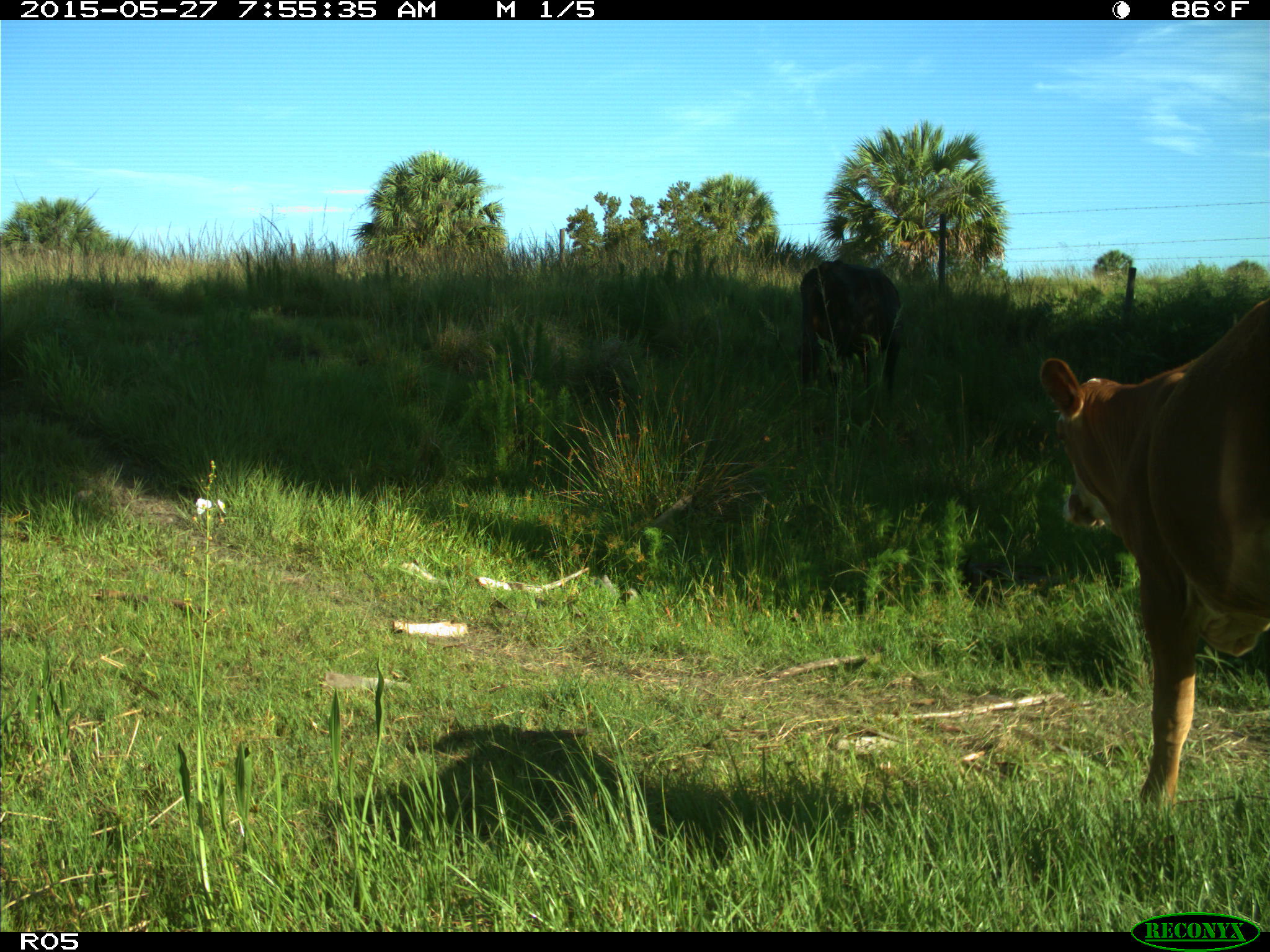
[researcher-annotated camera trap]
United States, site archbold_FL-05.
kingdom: Animalia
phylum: Chordata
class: Mammalia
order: Artiodactyla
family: Bovidae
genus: Bos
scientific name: Bos taurus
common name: domestic cow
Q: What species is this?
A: Bos taurus (domestic cow).